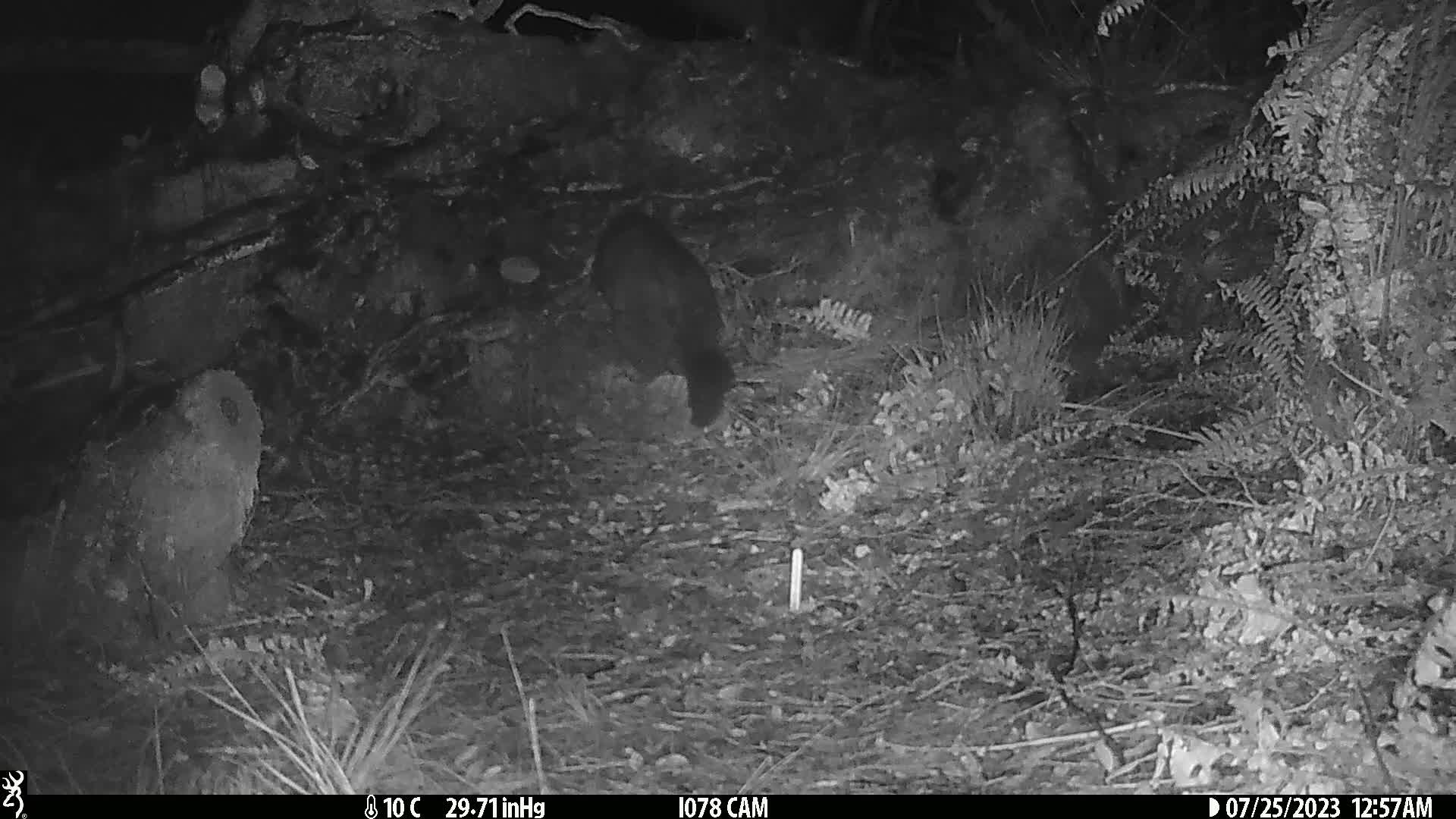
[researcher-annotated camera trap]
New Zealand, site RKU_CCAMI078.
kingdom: Animalia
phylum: Chordata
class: Mammalia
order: Diprotodontia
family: Phalangeridae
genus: Trichosurus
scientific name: Trichosurus vulpecula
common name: common brushtail possum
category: possum